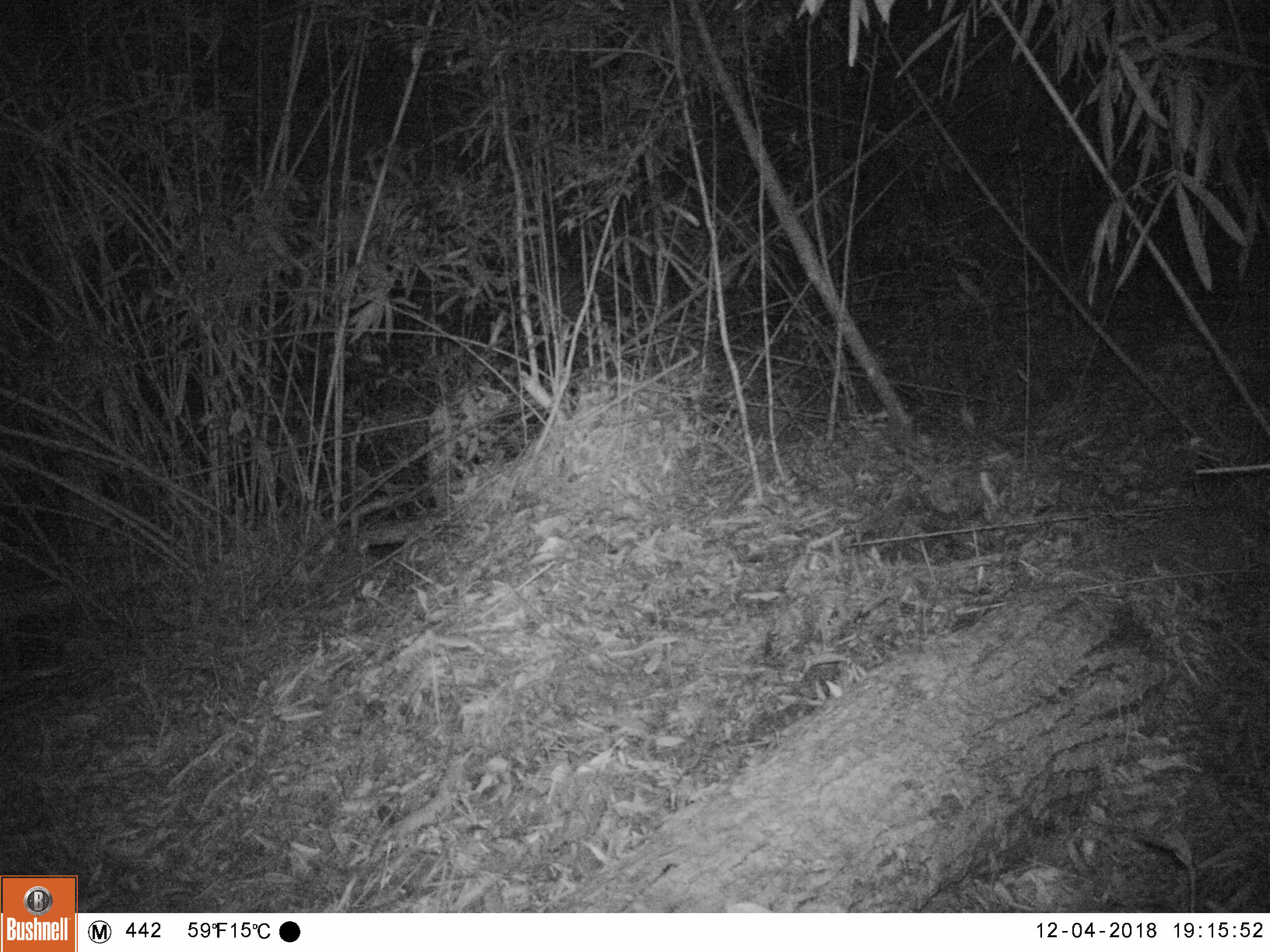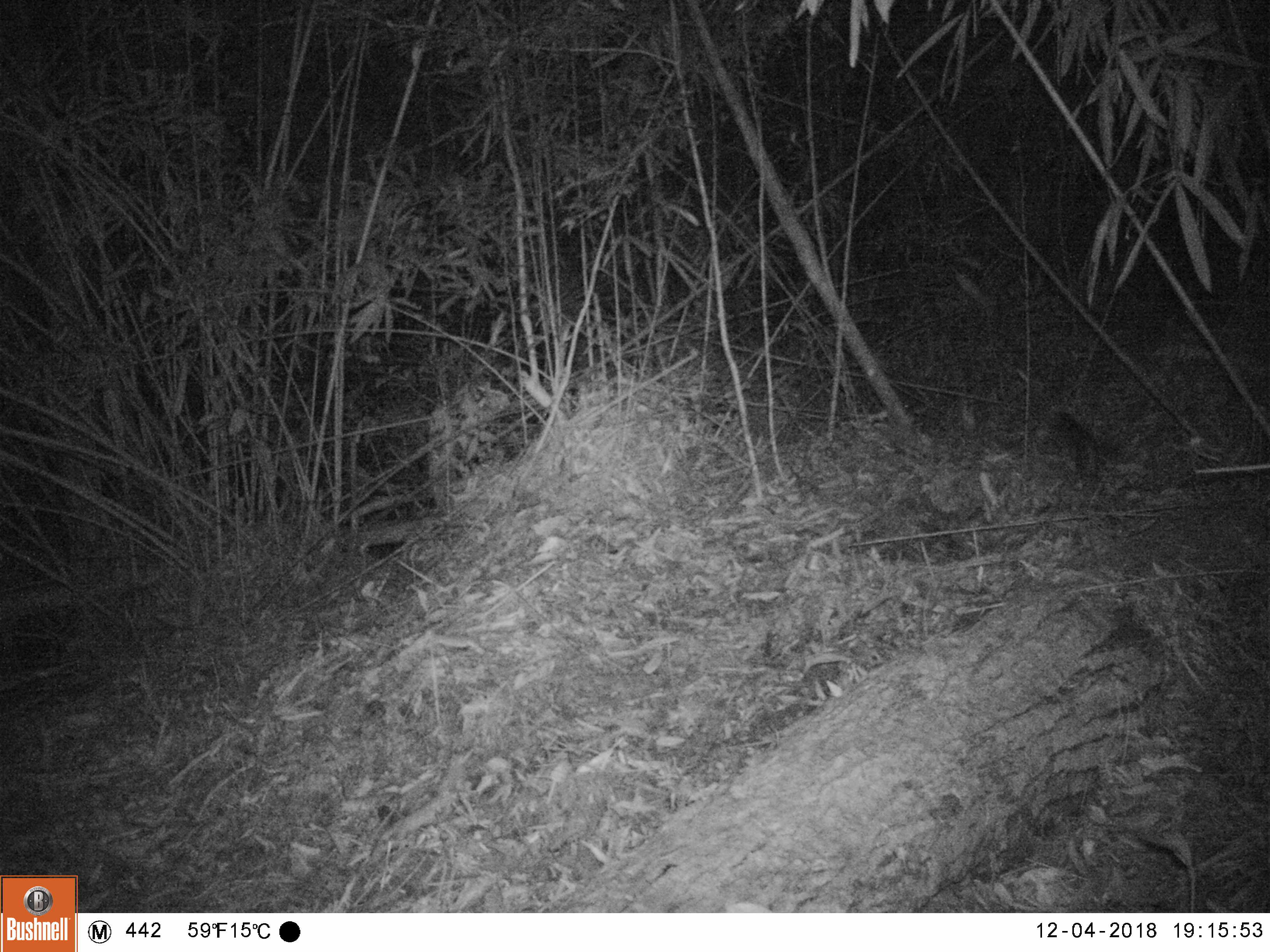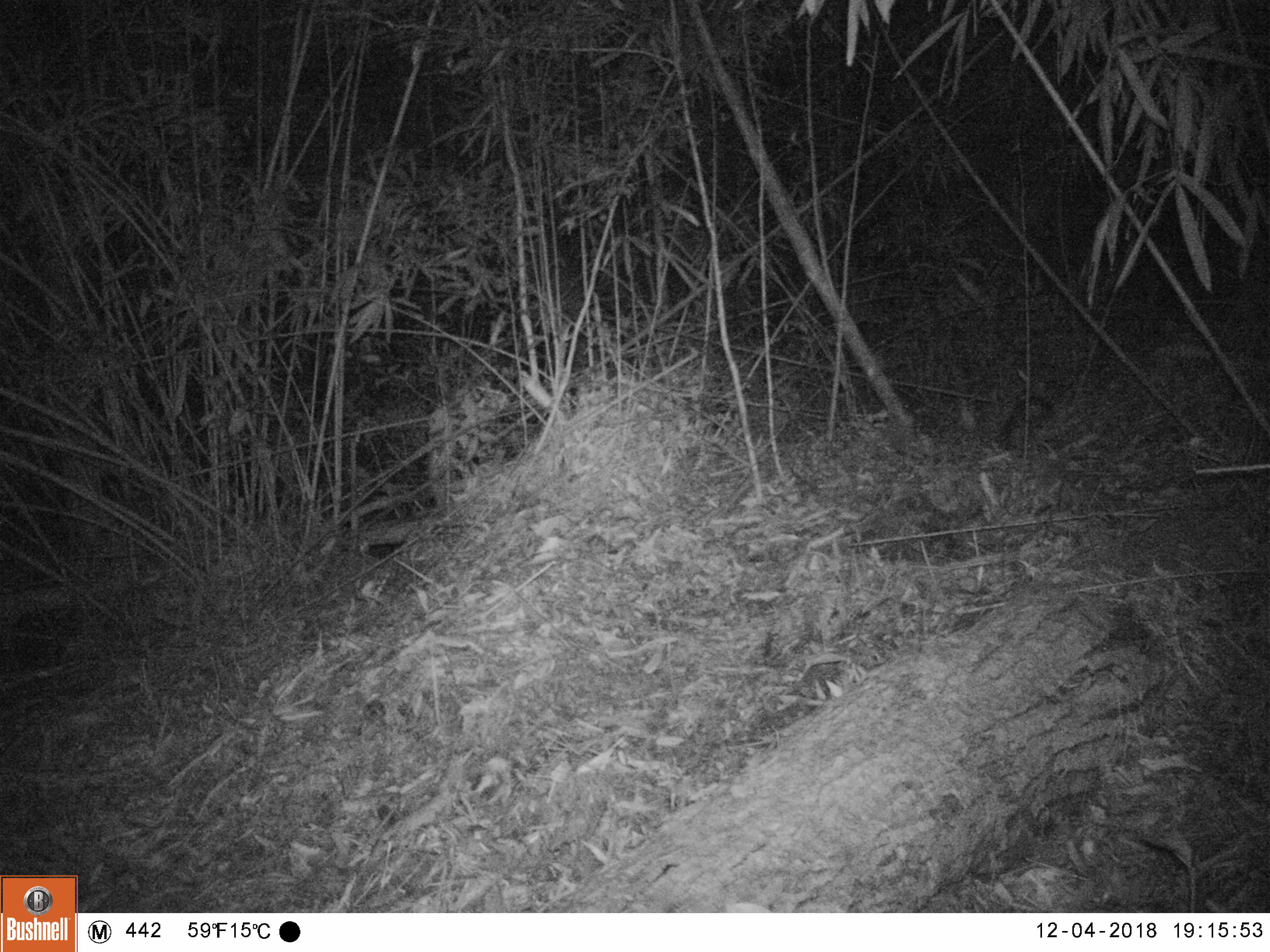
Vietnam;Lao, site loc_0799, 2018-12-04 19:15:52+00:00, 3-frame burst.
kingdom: Animalia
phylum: Chordata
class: Mammalia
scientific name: Mammalia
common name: mammal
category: unidentified small mammal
Unidentified small mammal (mammal) (Mammalia). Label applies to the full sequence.